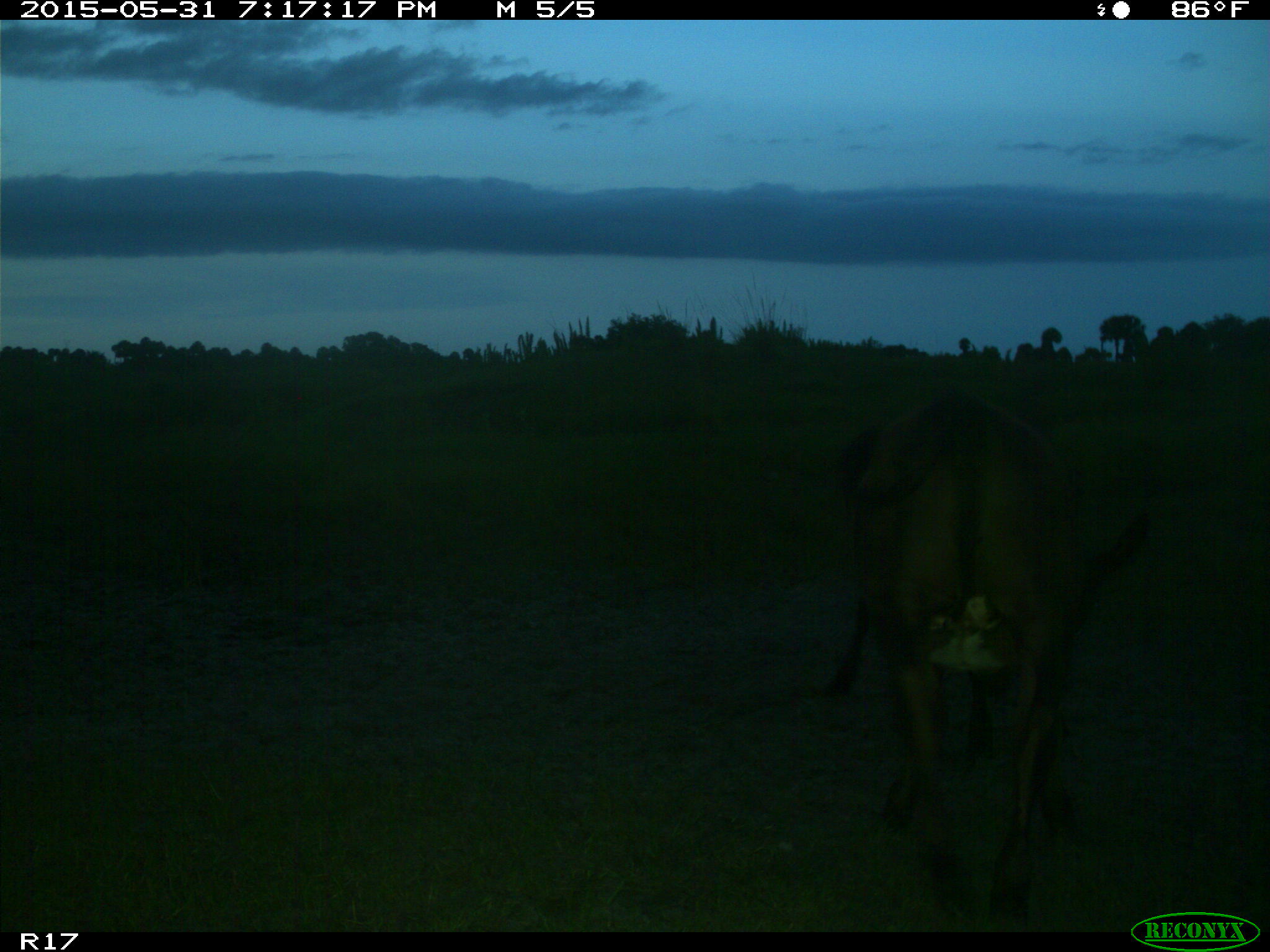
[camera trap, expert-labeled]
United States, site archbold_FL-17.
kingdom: Animalia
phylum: Chordata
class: Mammalia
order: Artiodactyla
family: Bovidae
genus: Bos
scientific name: Bos taurus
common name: domestic cow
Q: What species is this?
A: Bos taurus (domestic cow).